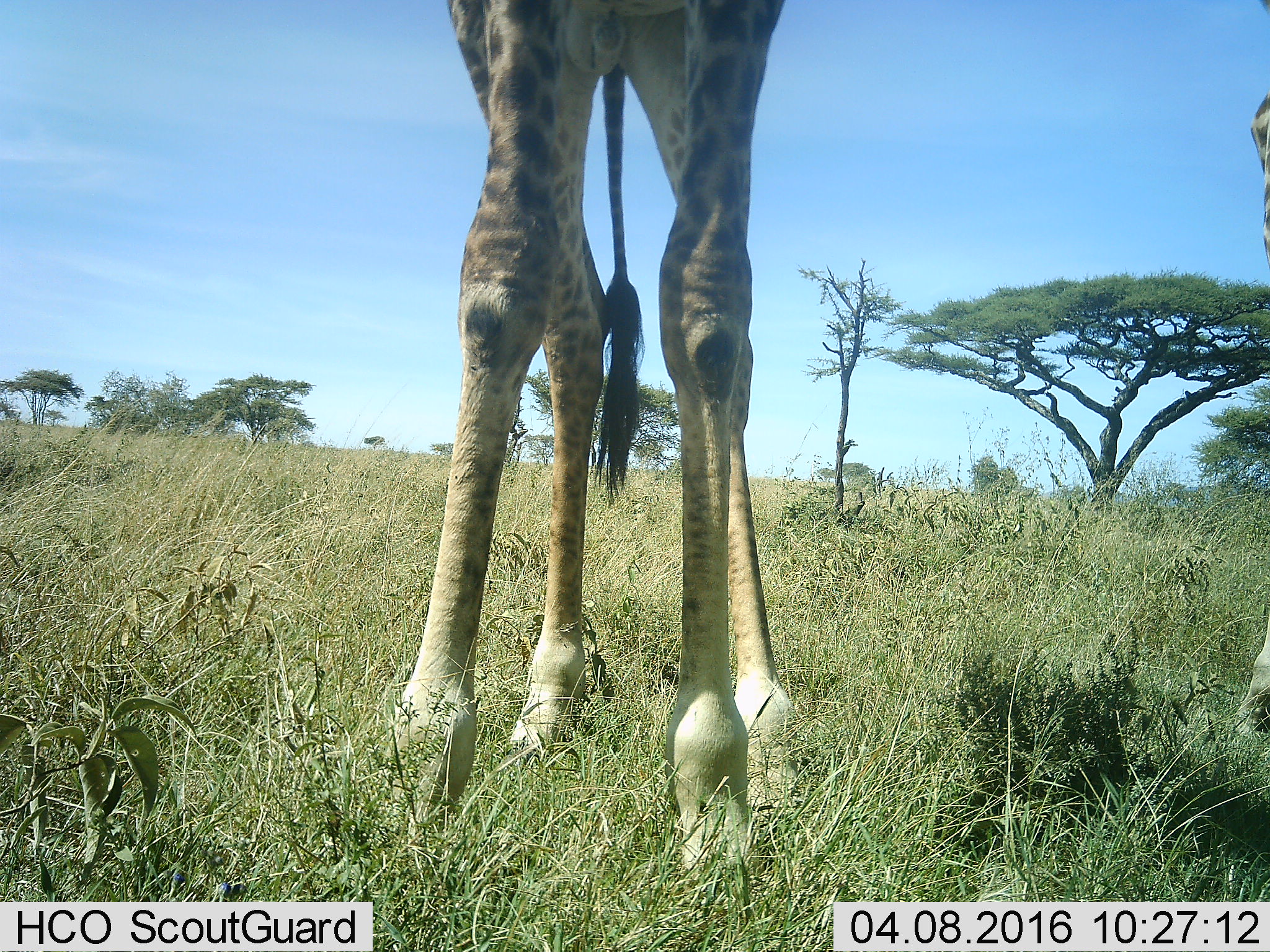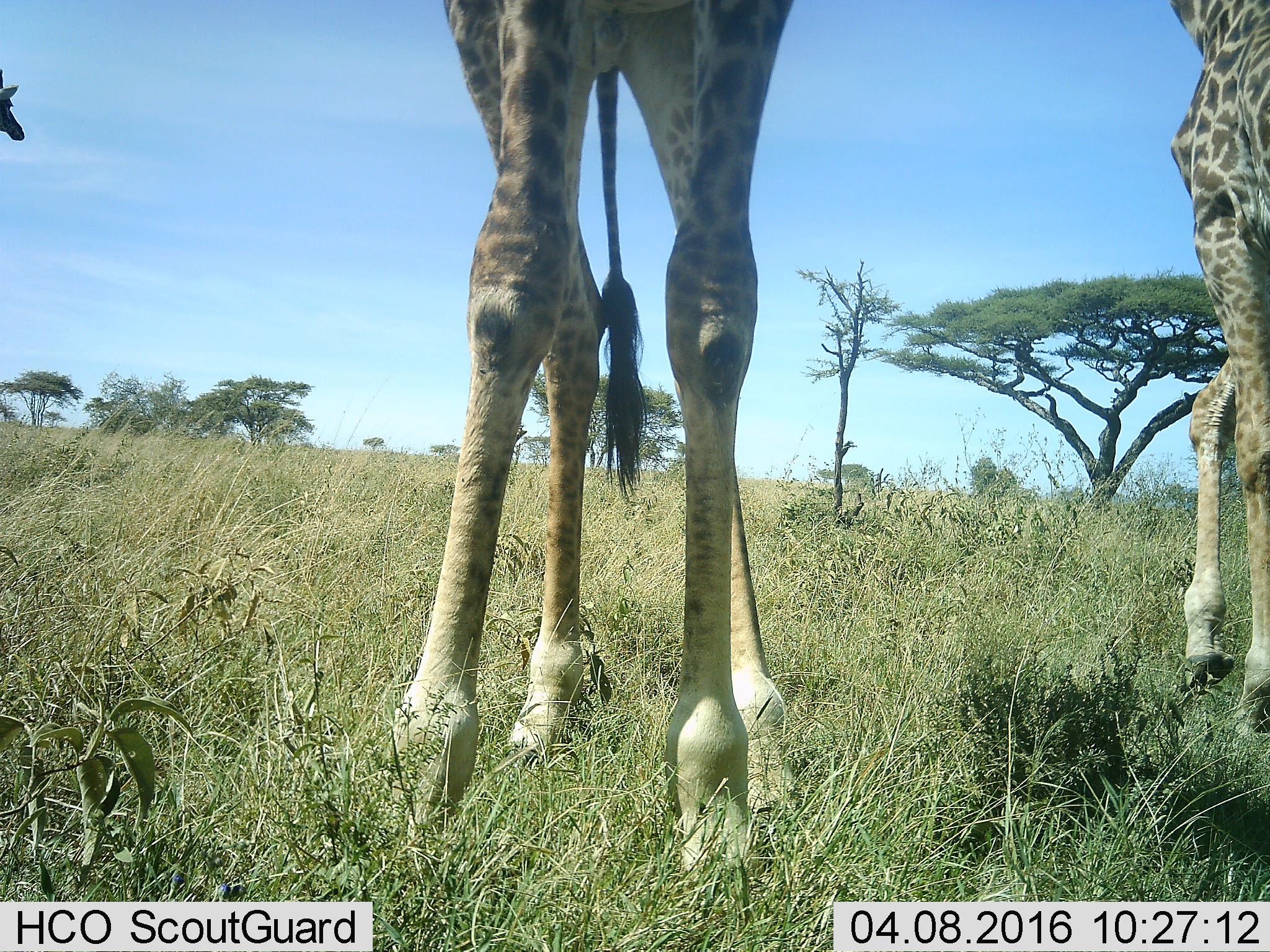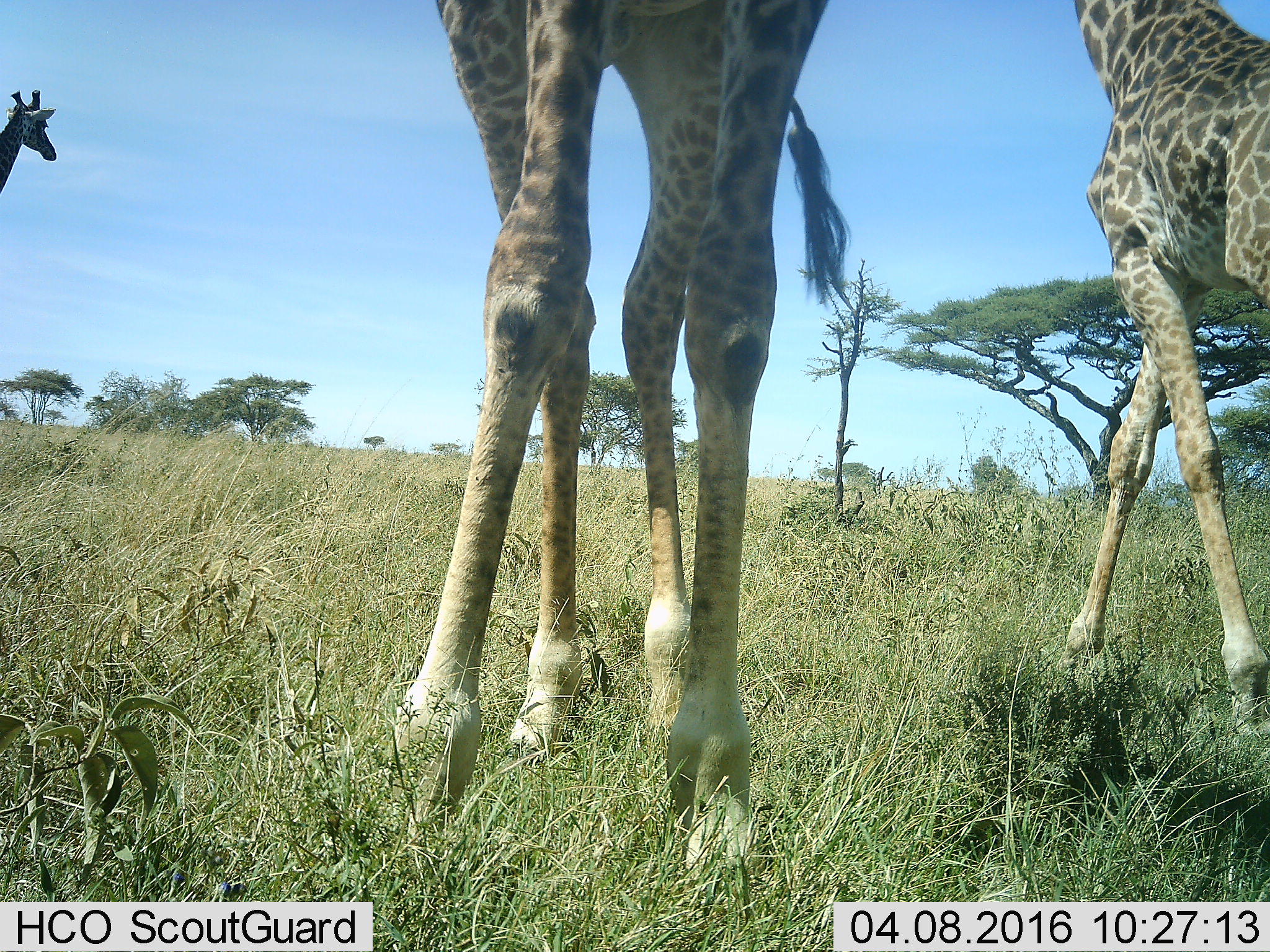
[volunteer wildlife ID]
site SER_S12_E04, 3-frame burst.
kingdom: Animalia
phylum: Chordata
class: Mammalia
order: Artiodactyla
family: Giraffidae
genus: Giraffa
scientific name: Giraffa camelopardalis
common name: giraffe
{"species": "giraffe (Giraffa camelopardalis)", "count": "3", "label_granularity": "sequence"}